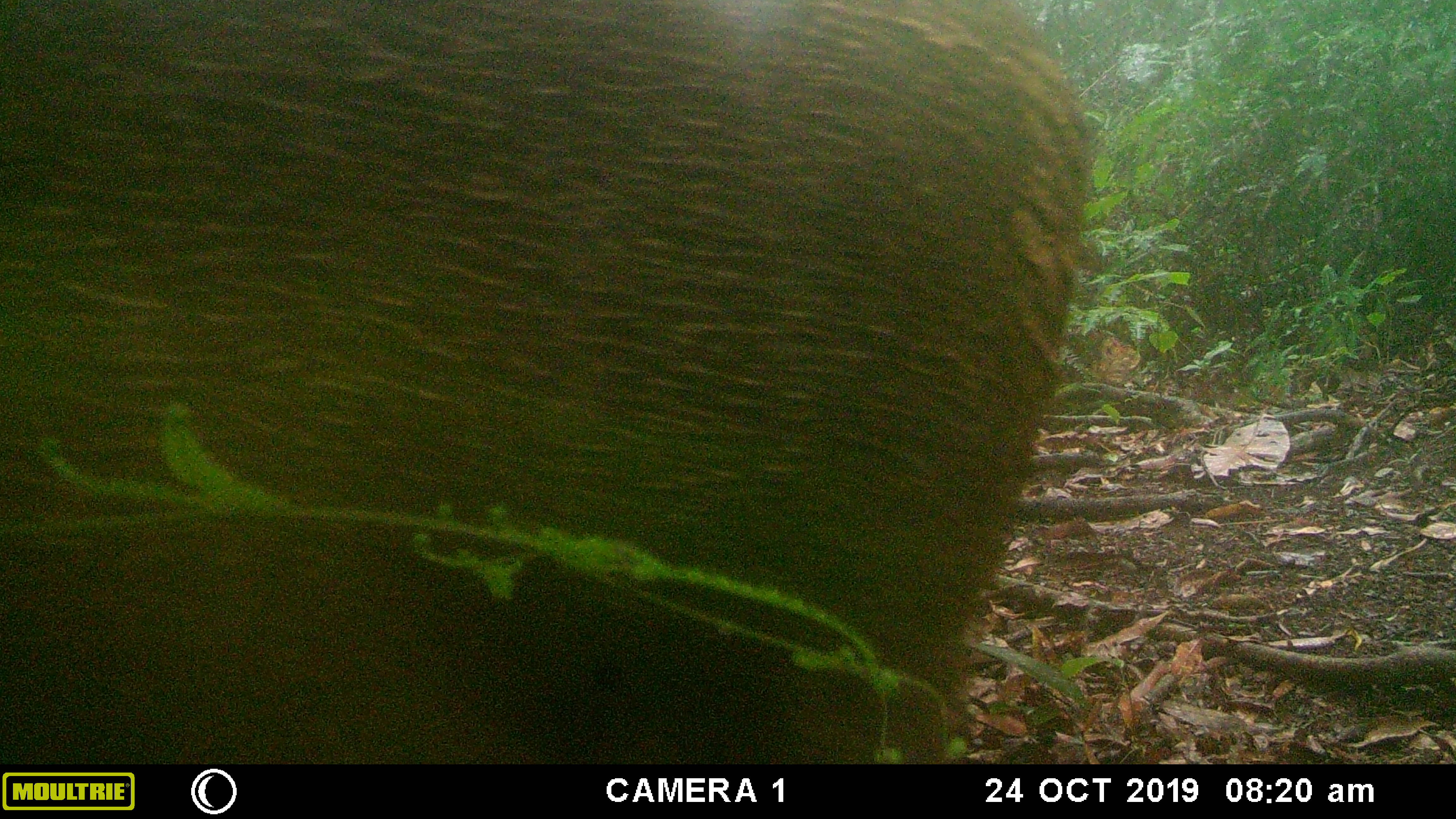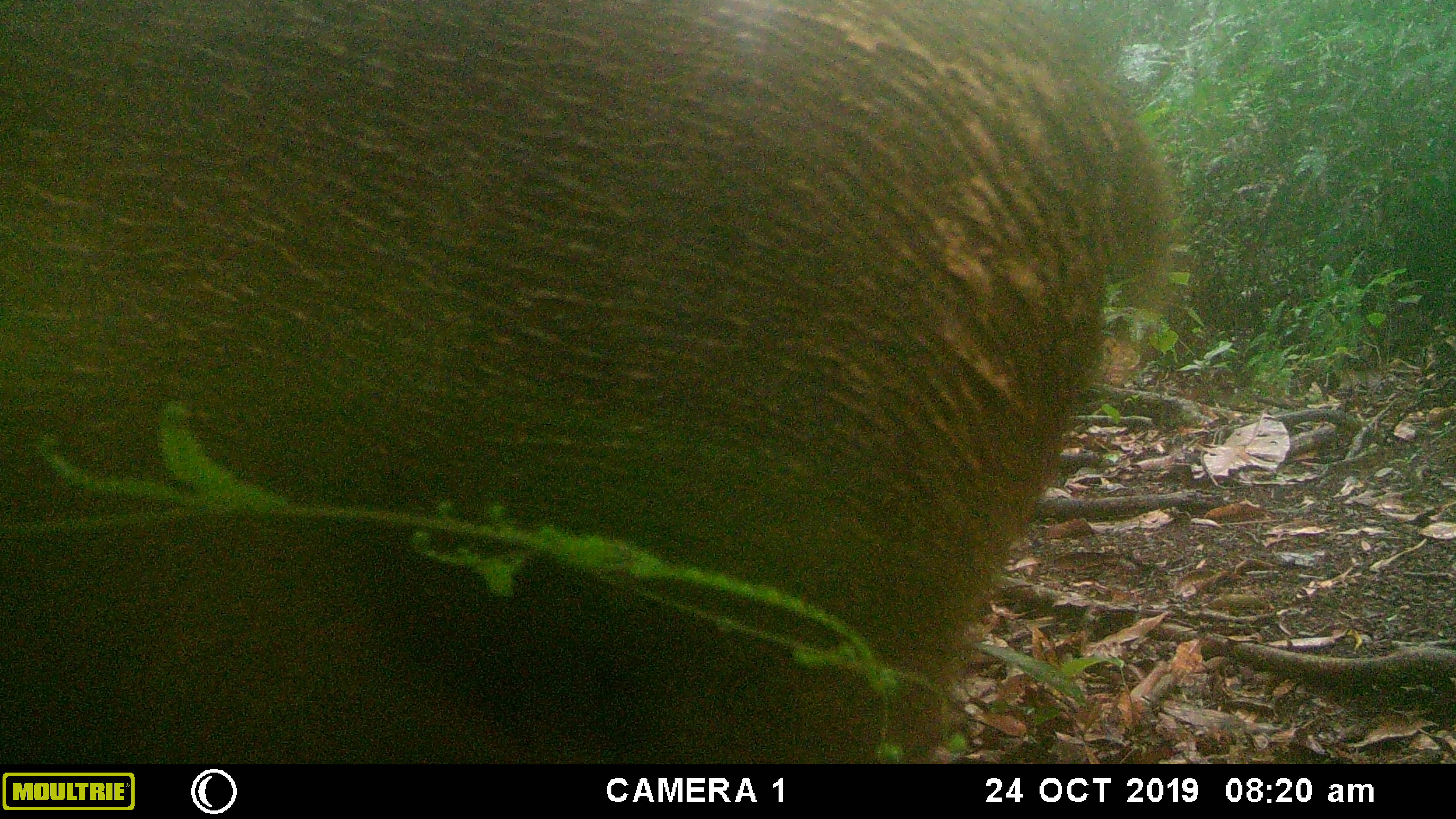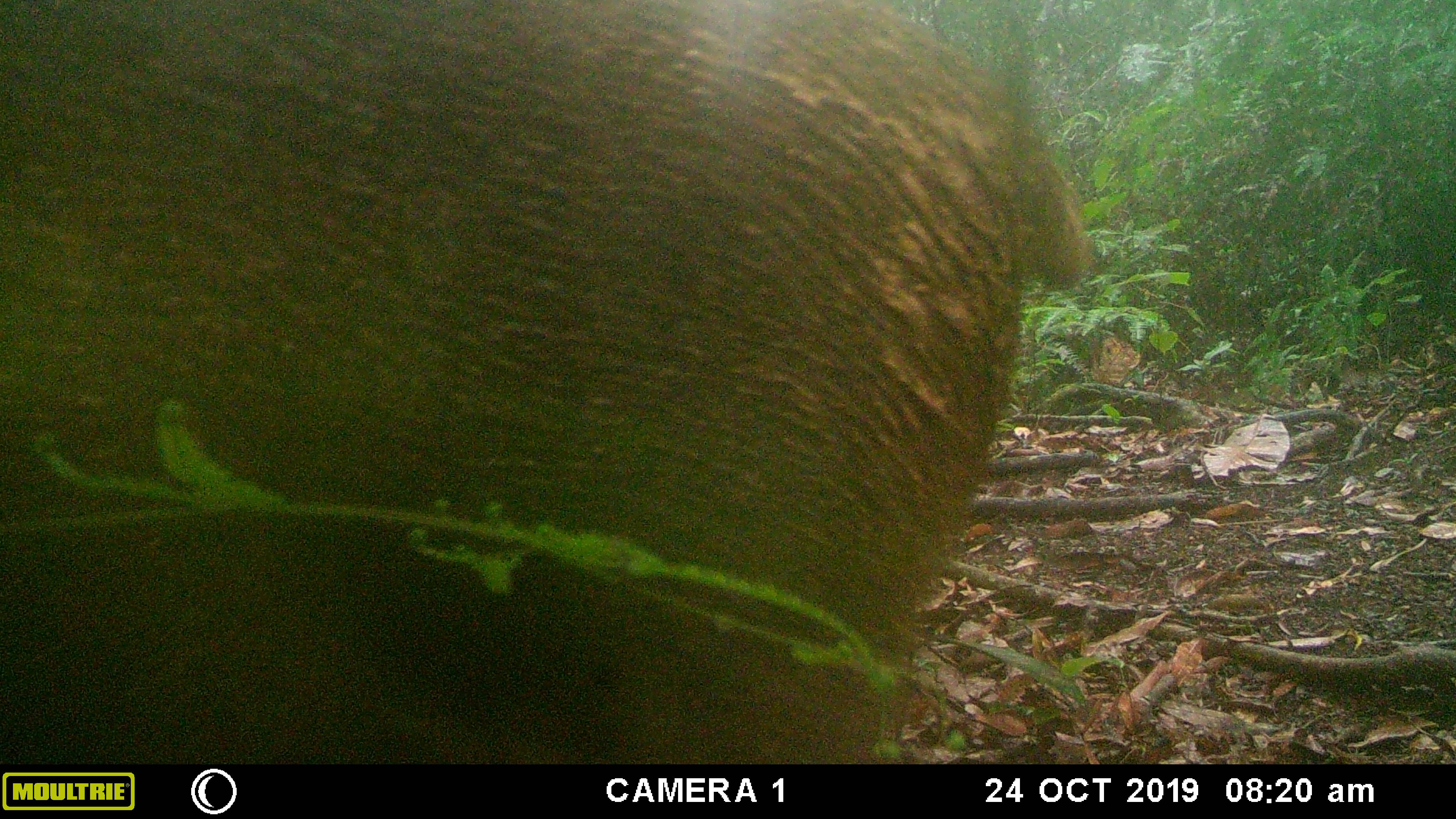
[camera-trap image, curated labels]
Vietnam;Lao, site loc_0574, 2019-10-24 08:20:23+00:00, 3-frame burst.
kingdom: Animalia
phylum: Chordata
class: Mammalia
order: Artiodactyla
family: Suidae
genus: Sus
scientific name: Sus scrofa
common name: eurasian wild pig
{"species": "eurasian wild pig (Sus scrofa)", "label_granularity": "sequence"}